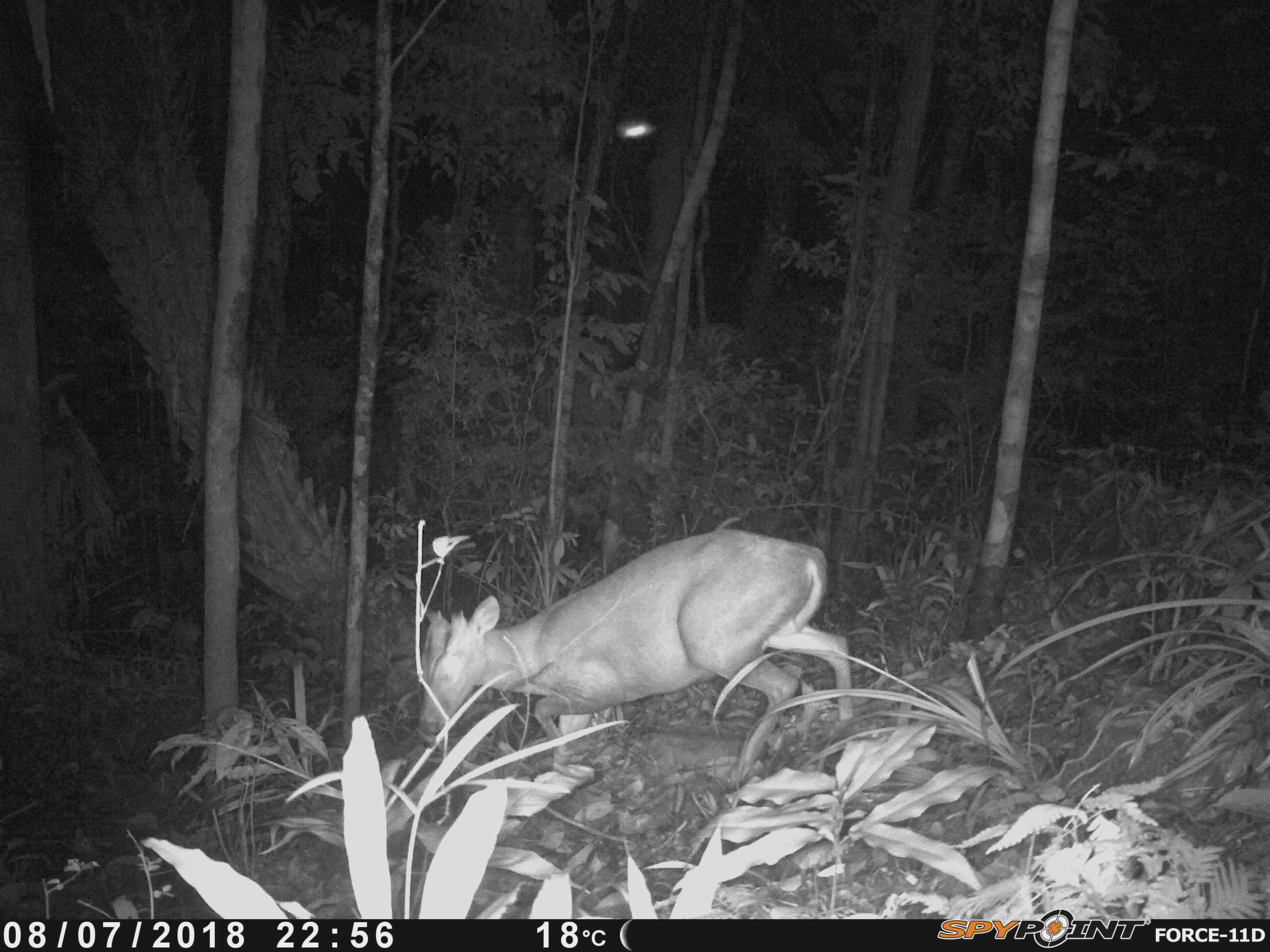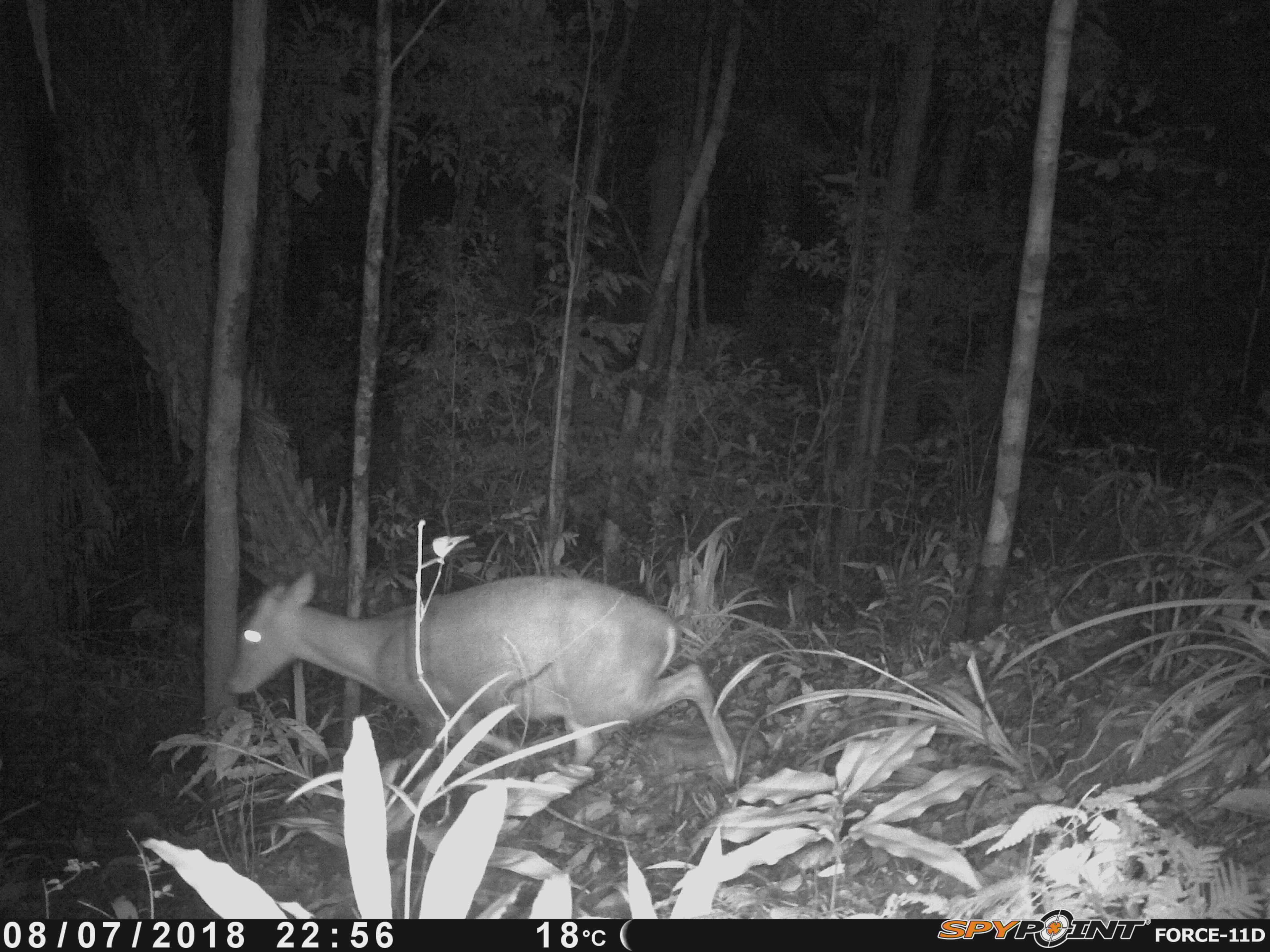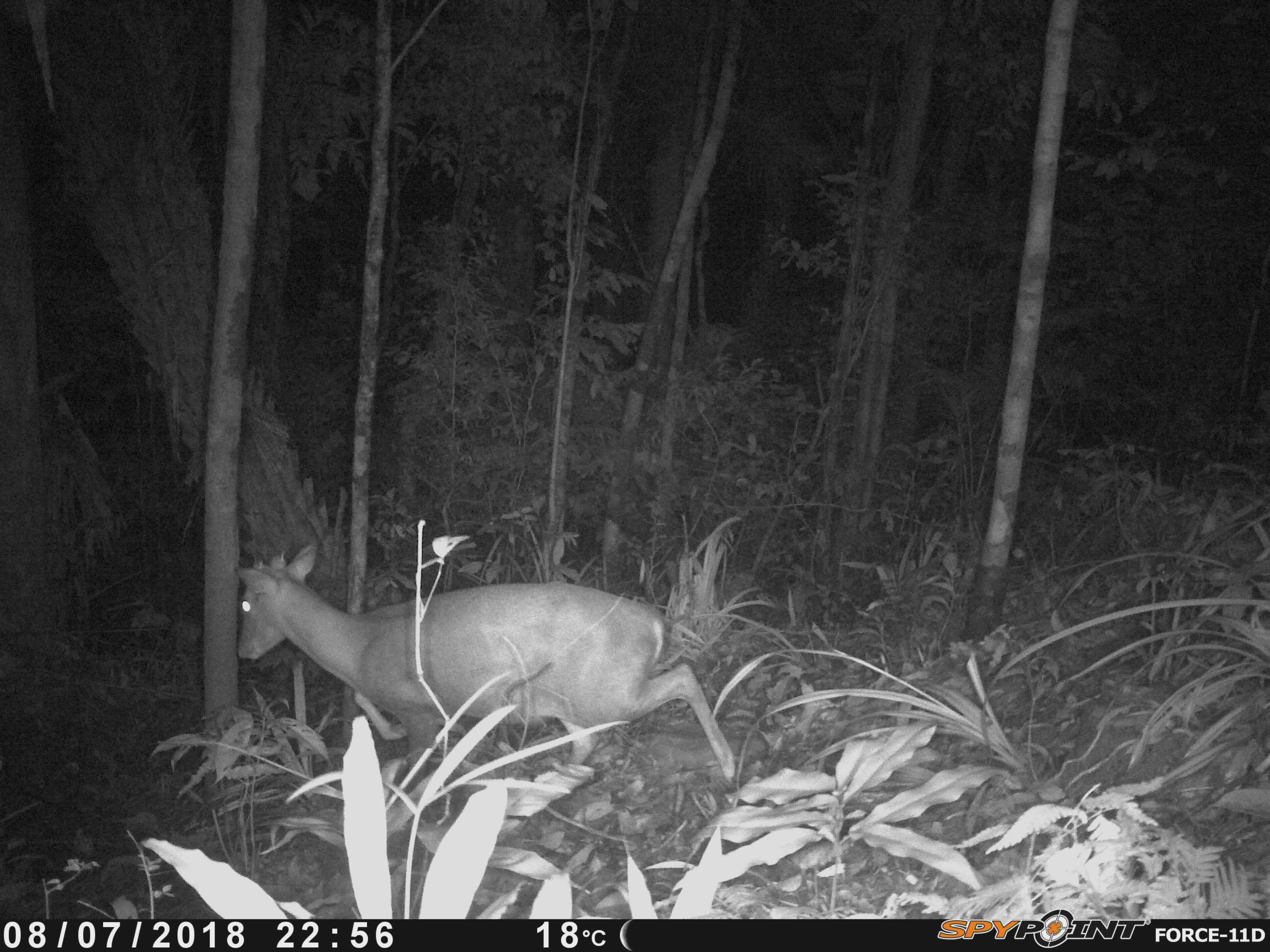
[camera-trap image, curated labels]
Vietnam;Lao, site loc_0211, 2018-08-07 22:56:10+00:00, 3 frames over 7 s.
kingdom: Animalia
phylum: Chordata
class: Mammalia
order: Artiodactyla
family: Cervidae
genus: Muntiacus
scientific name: Muntiacus rooseveltorum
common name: roosevelt's muntjac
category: roosevelts muntjac group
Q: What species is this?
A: Roosevelts muntjac group (roosevelt's muntjac) (Muntiacus rooseveltorum).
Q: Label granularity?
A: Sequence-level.